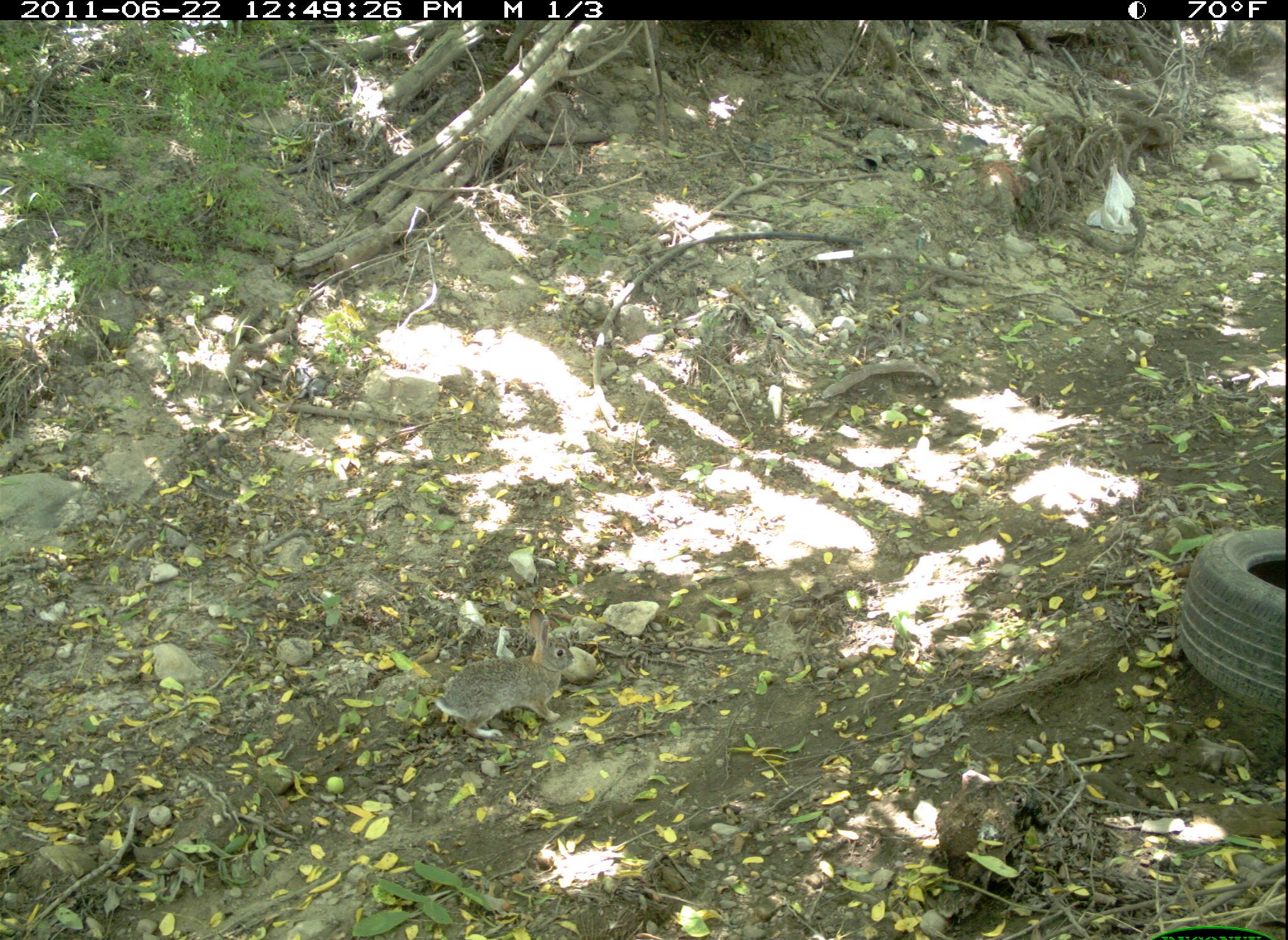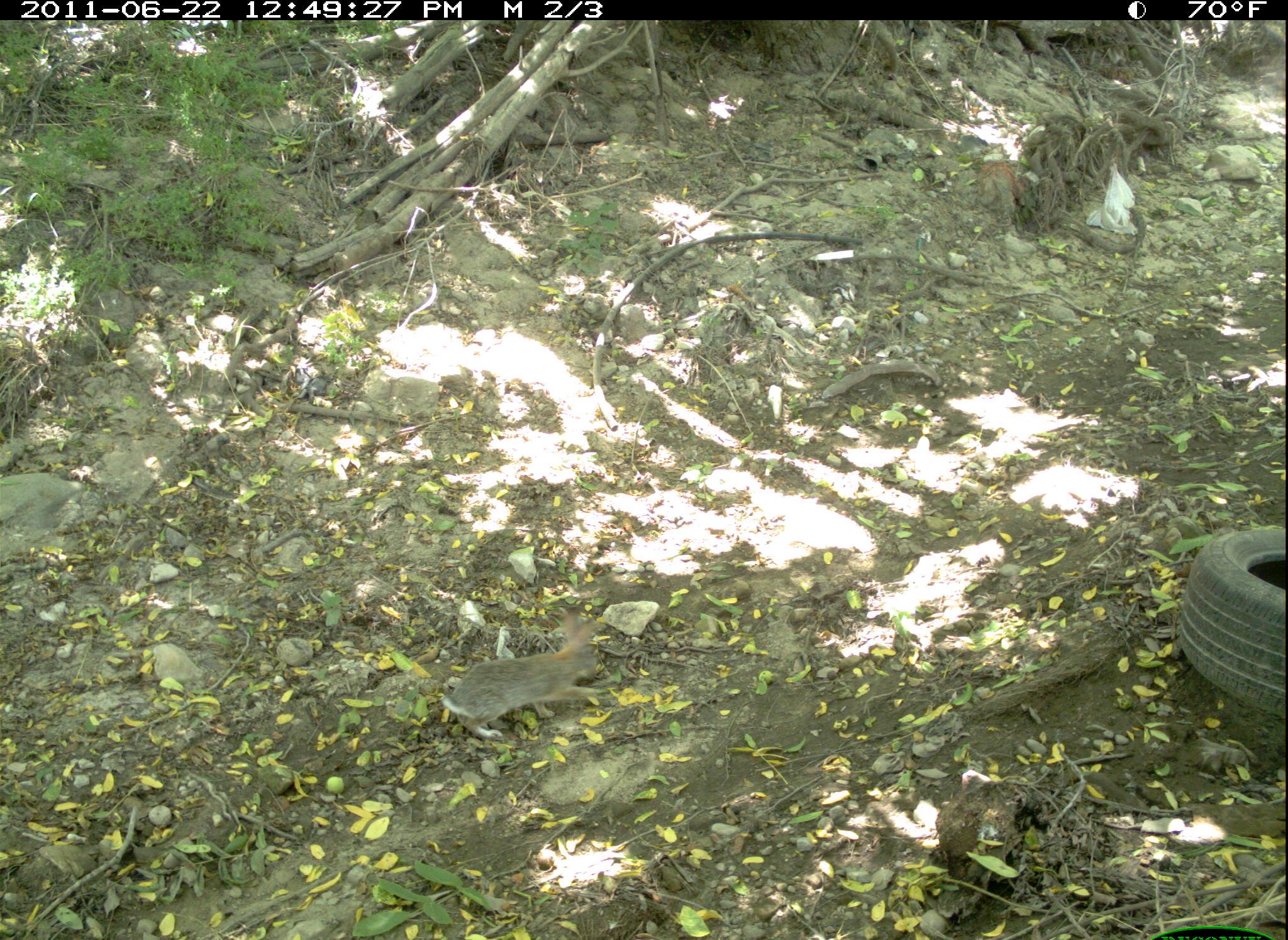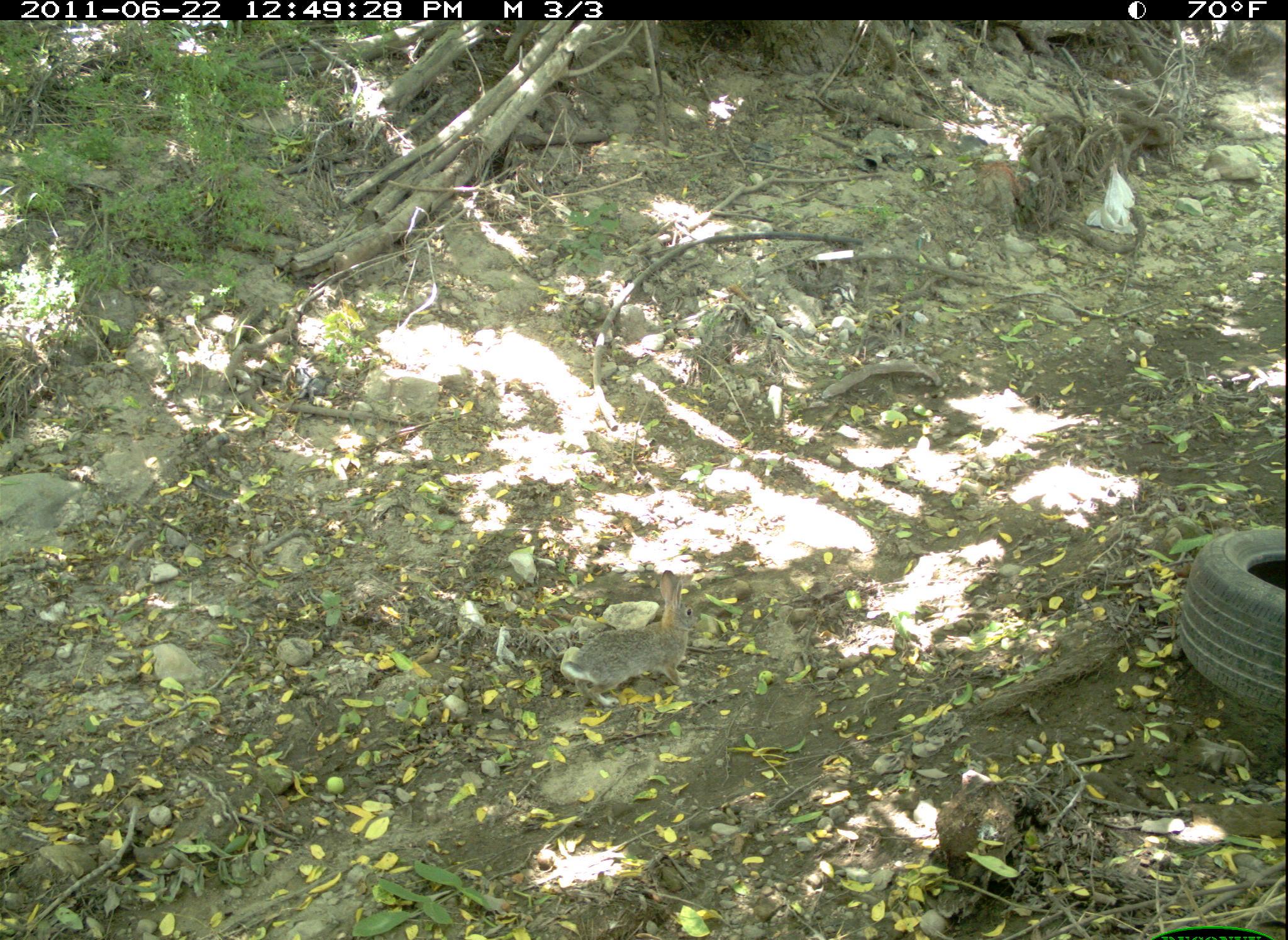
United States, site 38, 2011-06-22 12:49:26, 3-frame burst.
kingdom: Animalia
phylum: Chordata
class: Mammalia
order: Lagomorpha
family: Leporidae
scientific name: Leporidae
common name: rabbits and hares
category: rabbit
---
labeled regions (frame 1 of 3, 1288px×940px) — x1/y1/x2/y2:
rabbit: 427/606/578/745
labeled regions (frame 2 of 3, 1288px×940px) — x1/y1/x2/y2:
rabbit: 436/600/616/740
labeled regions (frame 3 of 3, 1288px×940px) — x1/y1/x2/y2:
rabbit: 557/569/706/710